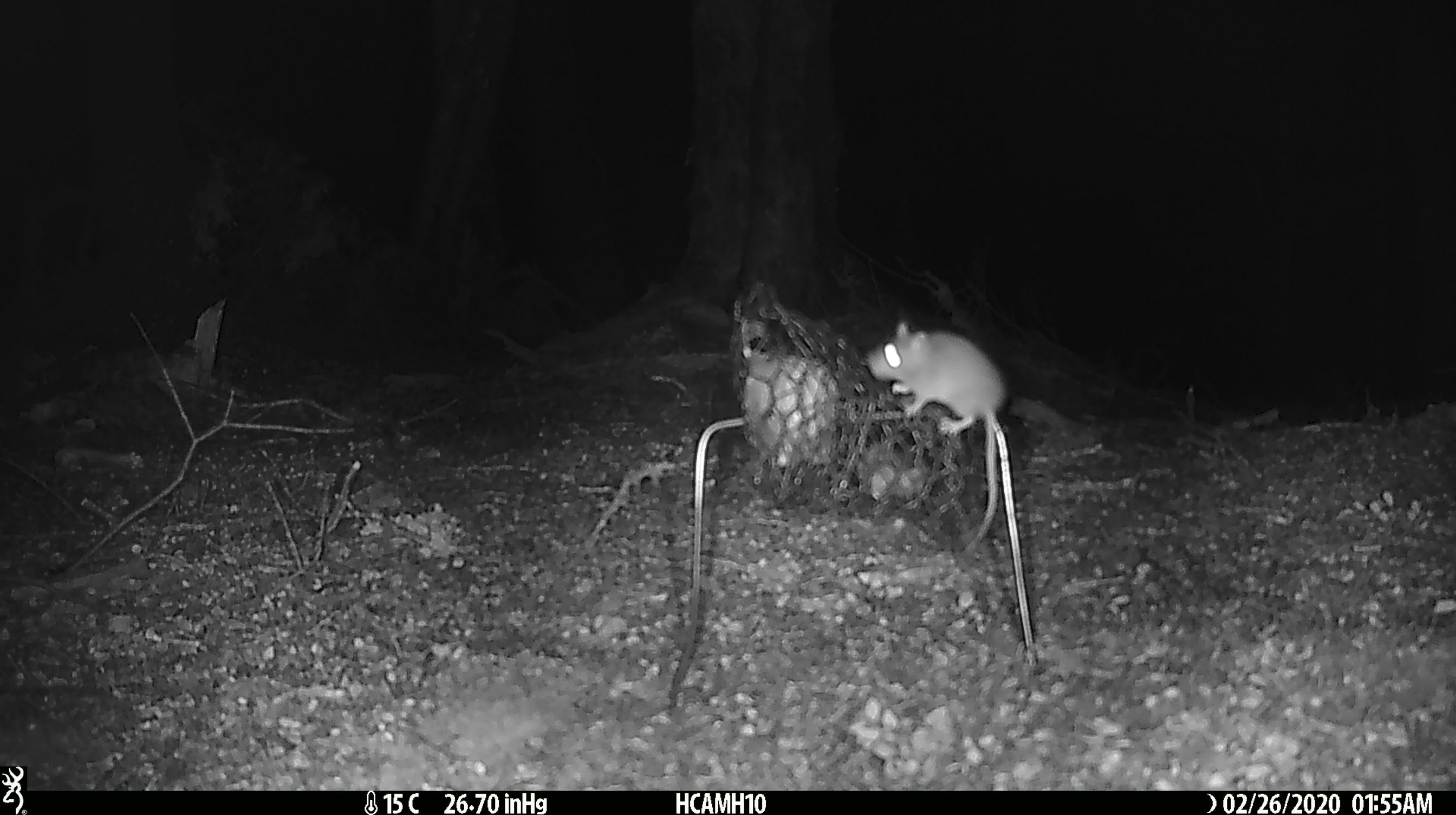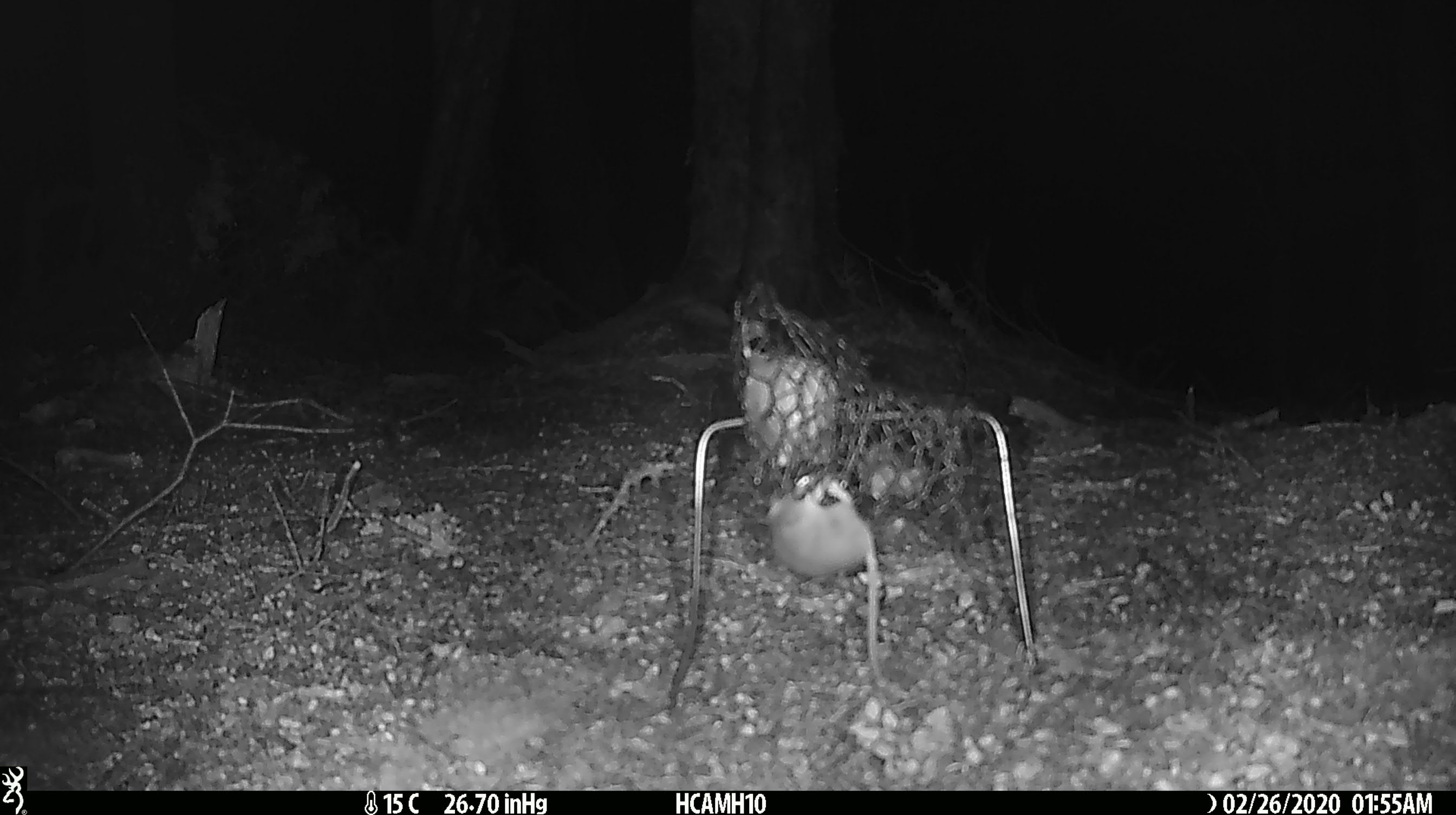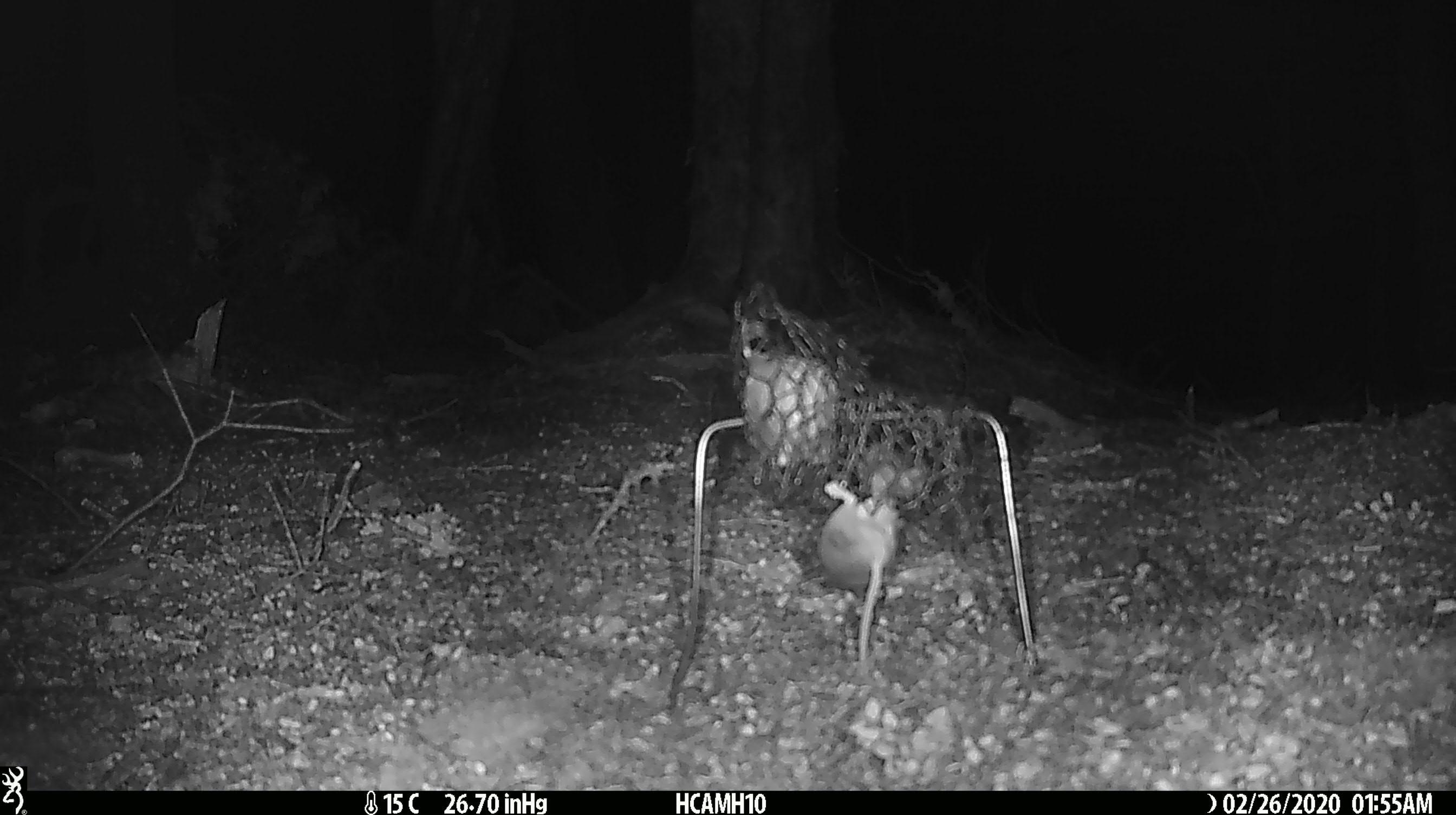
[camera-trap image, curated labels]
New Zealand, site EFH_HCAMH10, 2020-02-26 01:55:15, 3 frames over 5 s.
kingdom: Animalia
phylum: Chordata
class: Mammalia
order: Rodentia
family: Muridae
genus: Mus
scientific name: Mus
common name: mouse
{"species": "mouse (Mus)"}